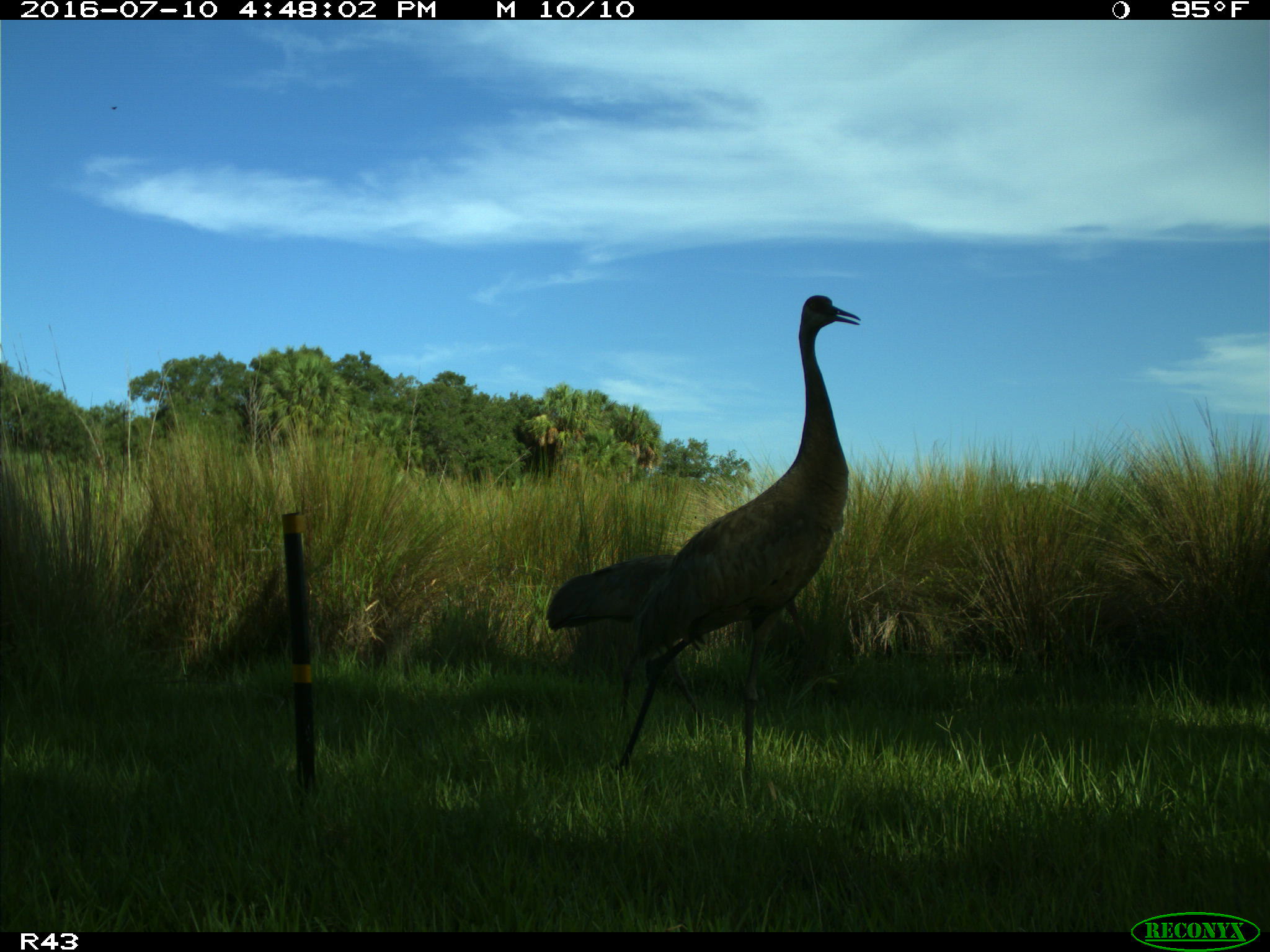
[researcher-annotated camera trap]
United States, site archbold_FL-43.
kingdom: Animalia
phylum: Chordata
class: Aves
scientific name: Aves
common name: birds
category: unidentified bird